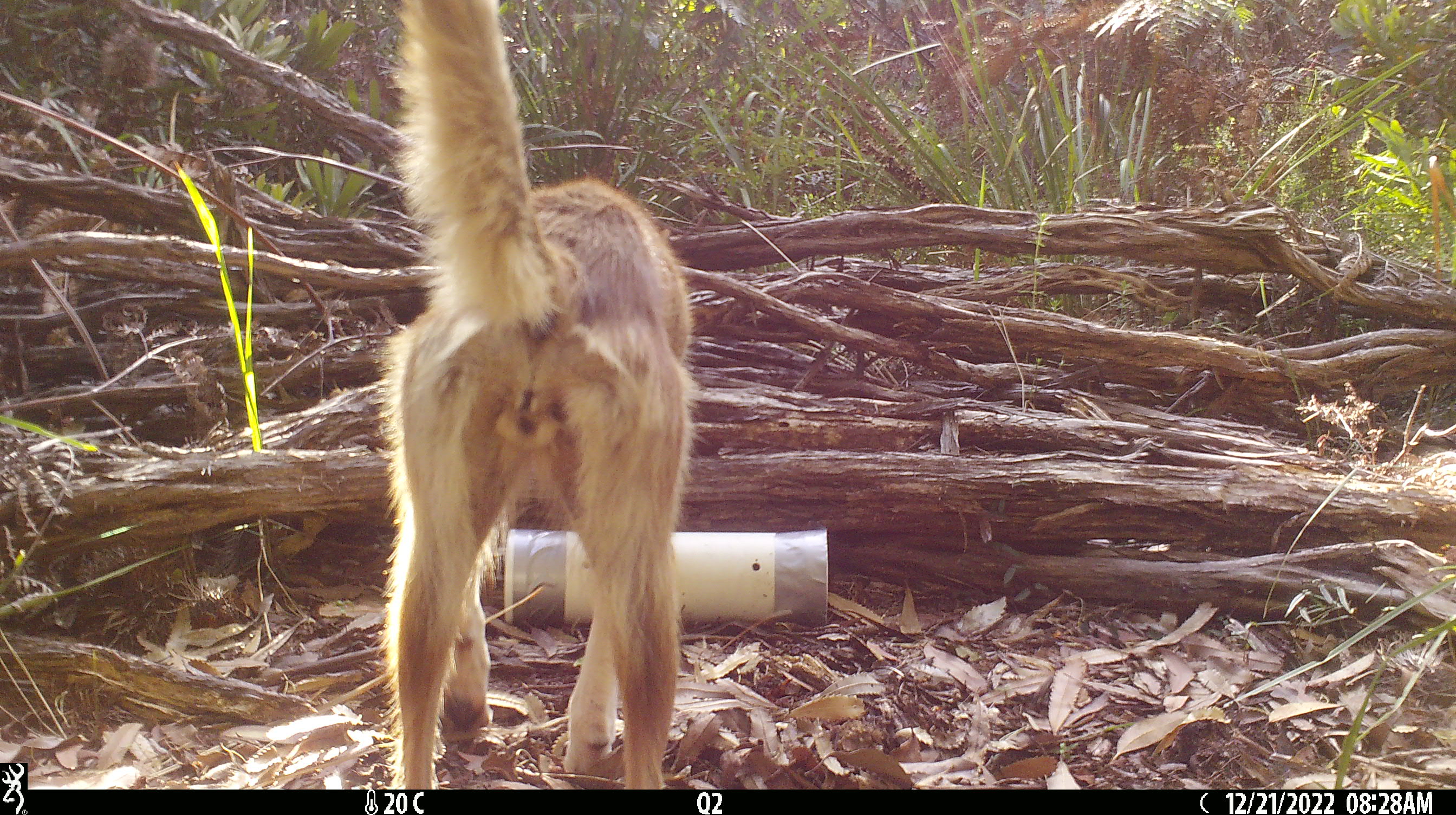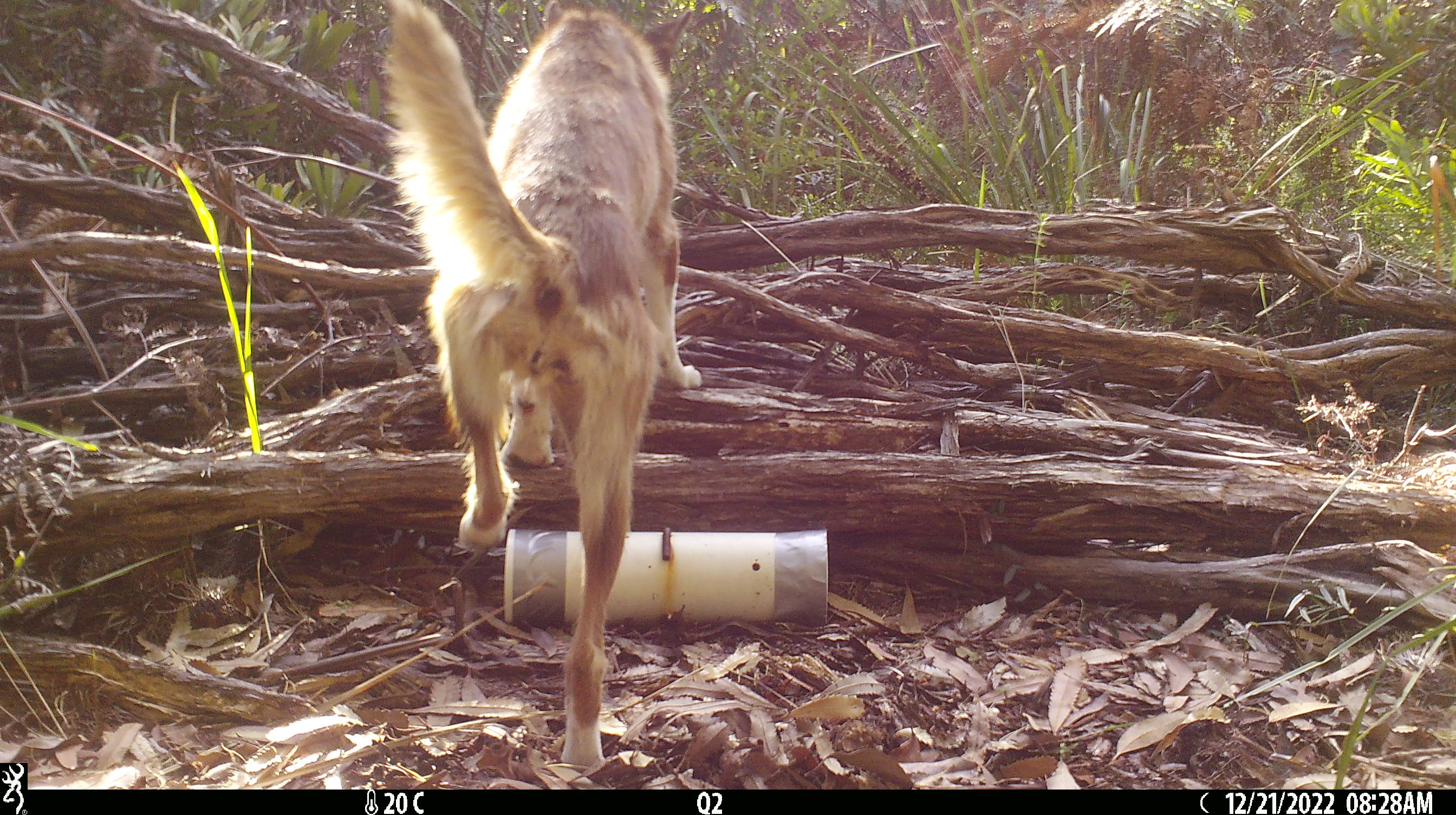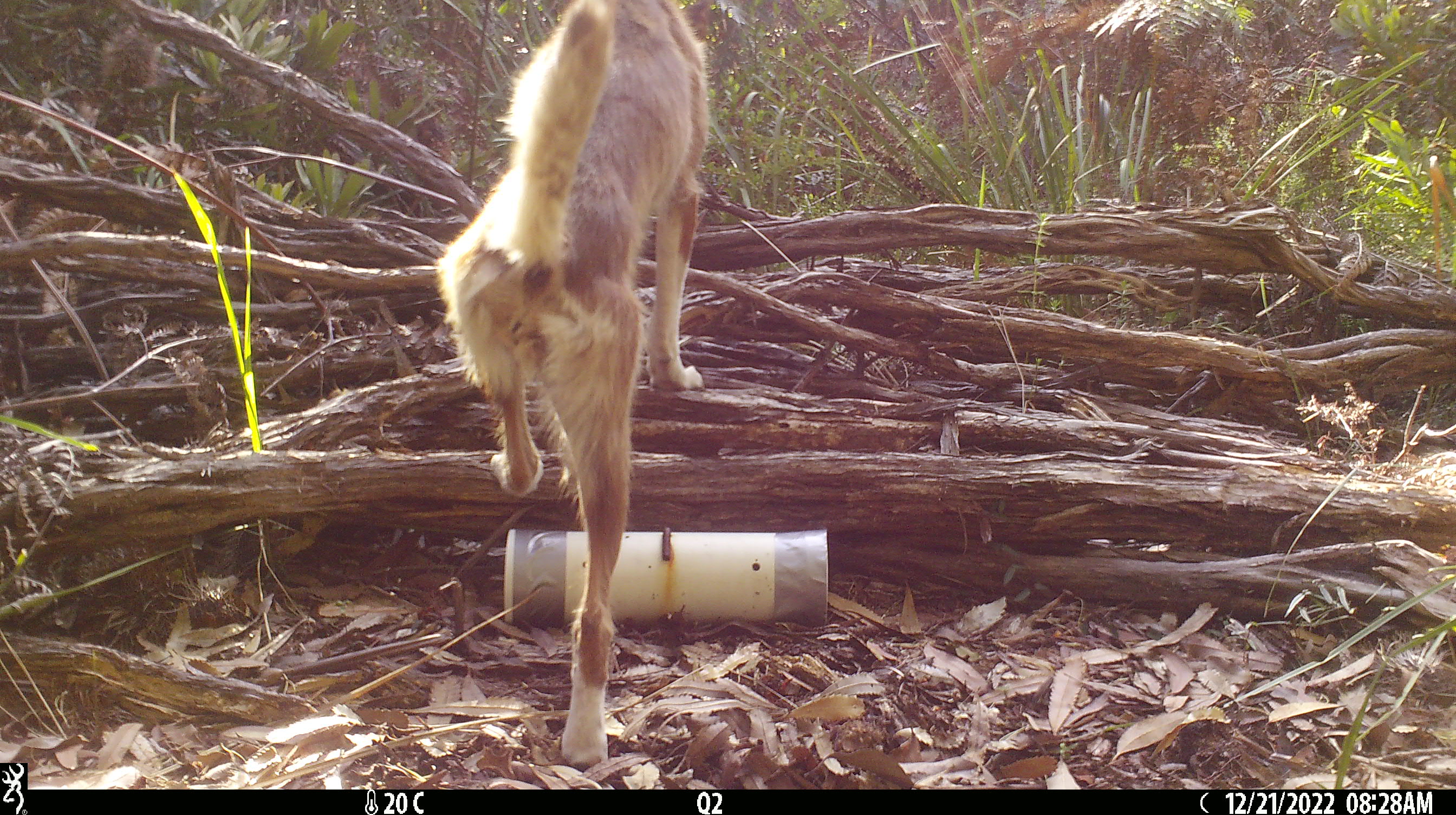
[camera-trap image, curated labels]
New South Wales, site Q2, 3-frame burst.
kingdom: Animalia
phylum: Chordata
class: Mammalia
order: Carnivora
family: Canidae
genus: Canis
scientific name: Canis familiaris dingo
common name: dingo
Dingo (Canis familiaris dingo).